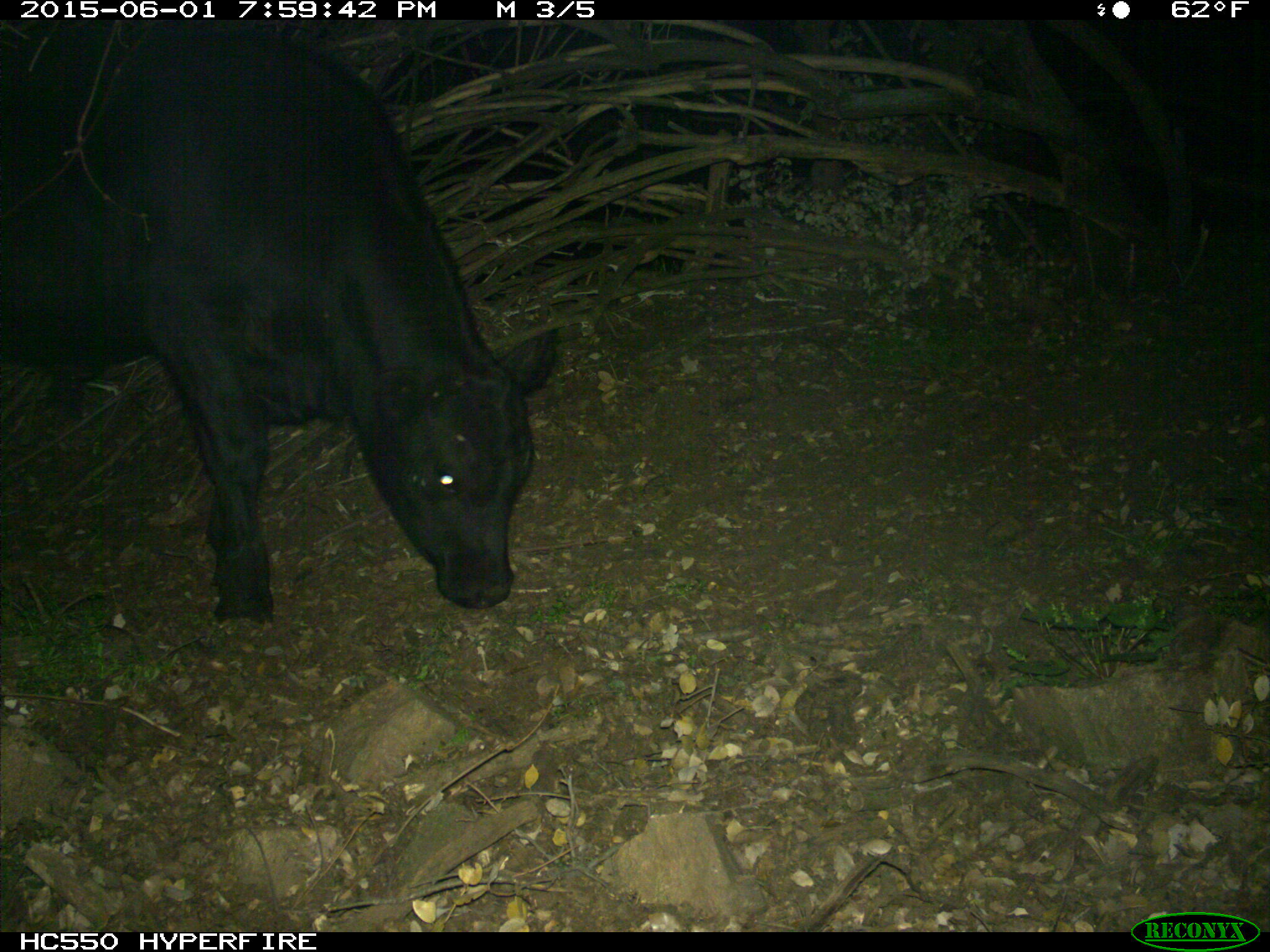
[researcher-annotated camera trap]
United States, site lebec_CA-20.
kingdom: Animalia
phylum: Chordata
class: Mammalia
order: Artiodactyla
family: Bovidae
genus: Bos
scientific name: Bos taurus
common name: domestic cow